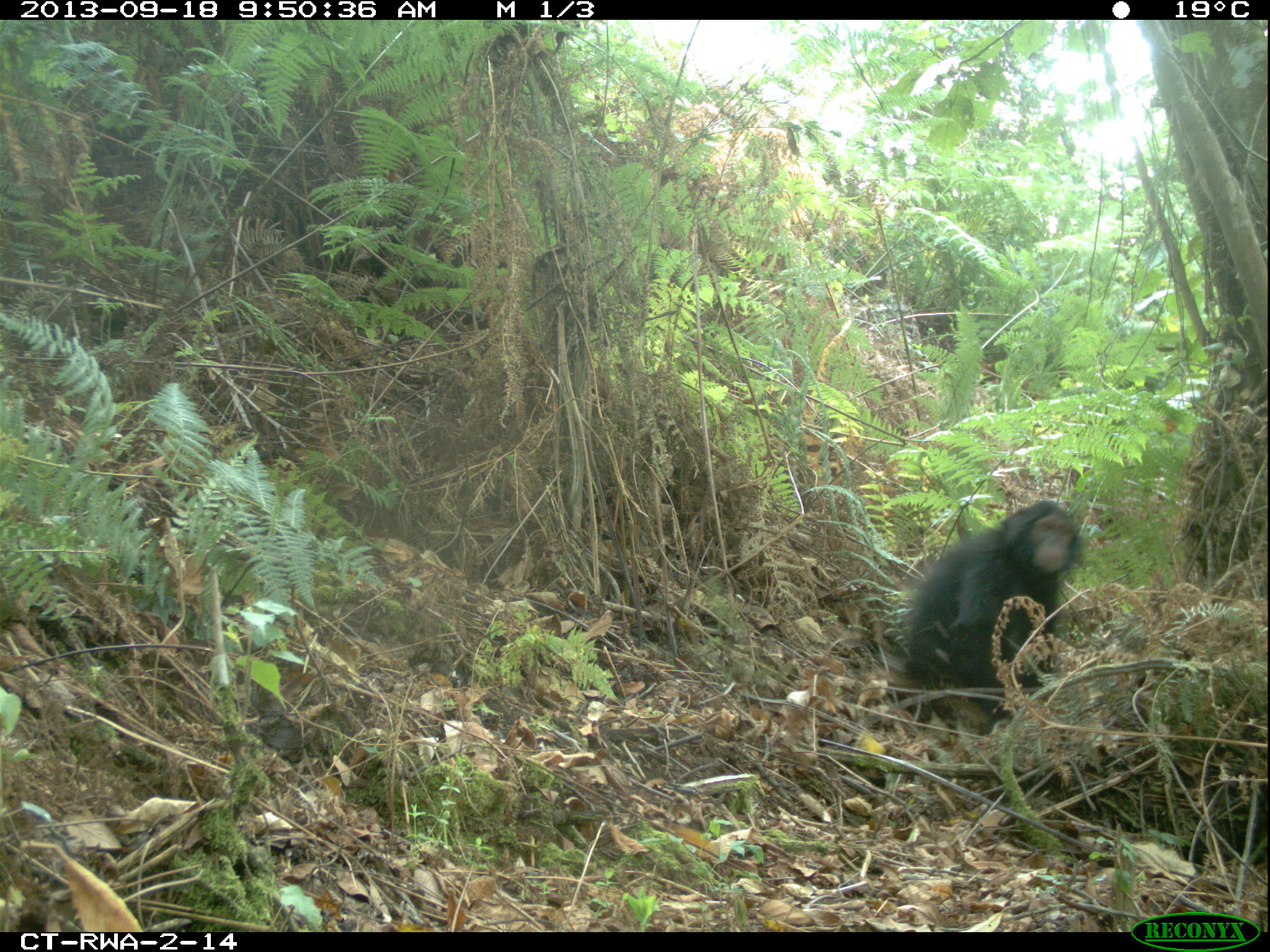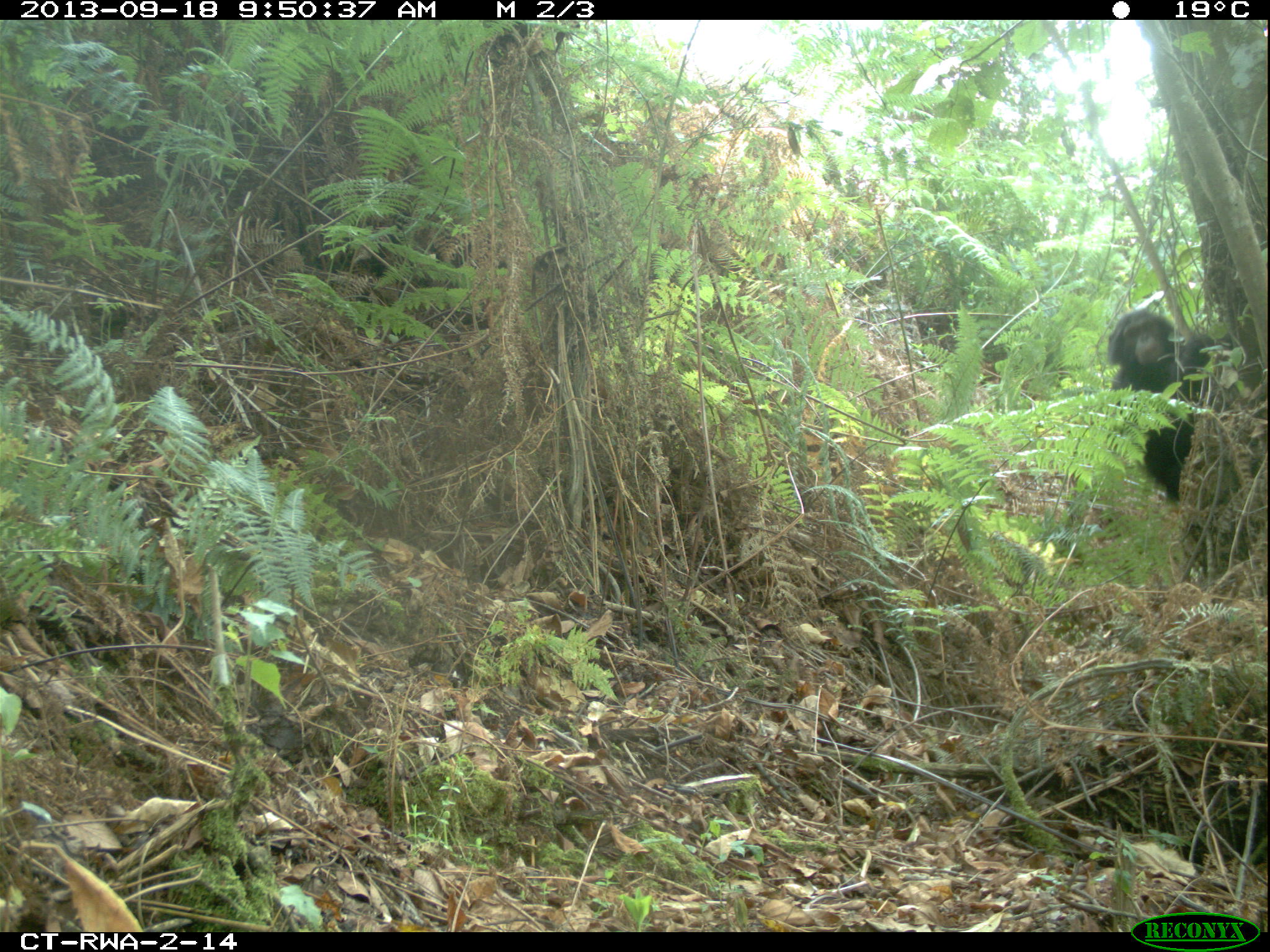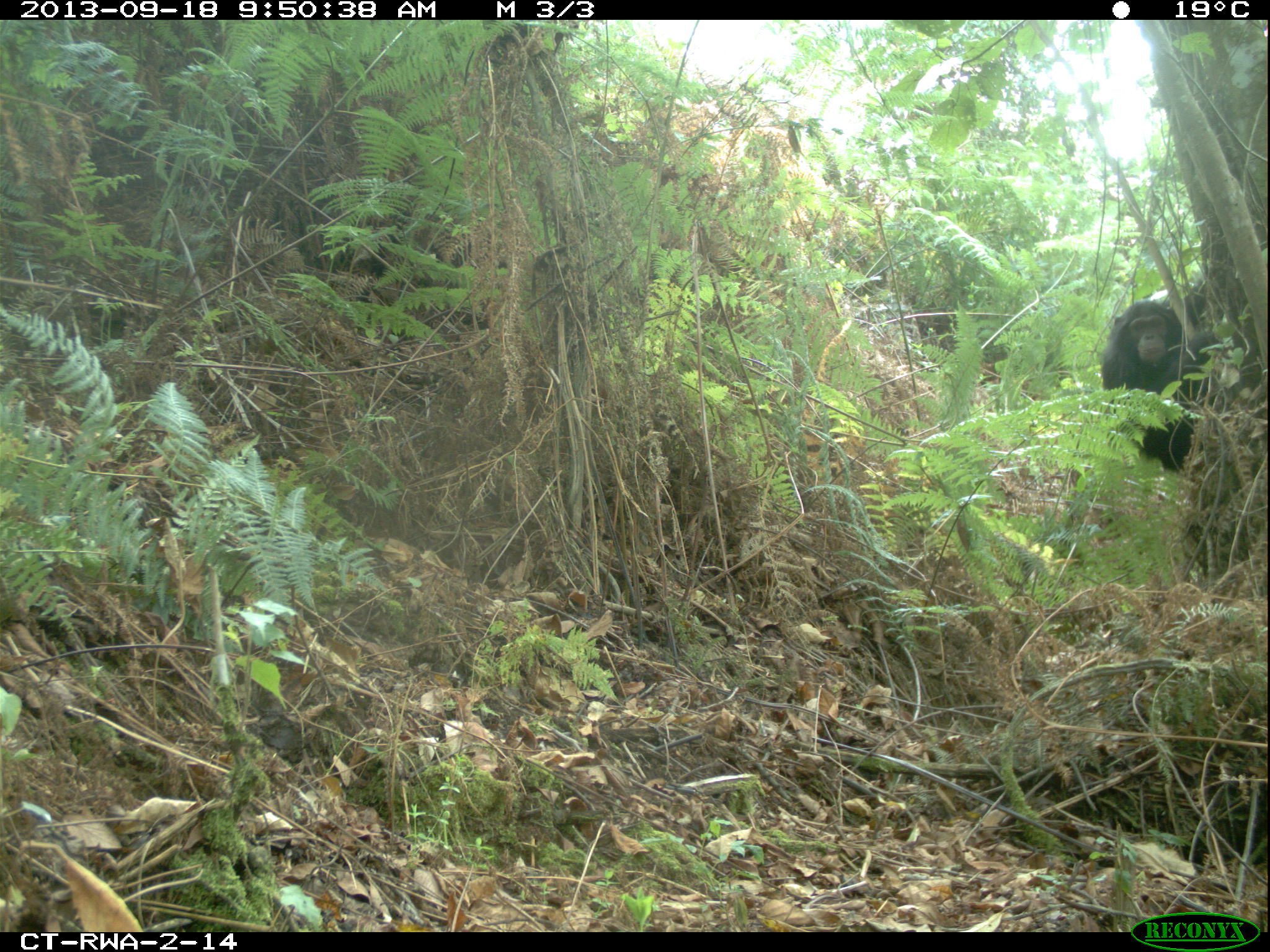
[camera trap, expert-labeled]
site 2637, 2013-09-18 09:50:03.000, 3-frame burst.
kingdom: Animalia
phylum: Chordata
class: Mammalia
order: Primates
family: Hominidae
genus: Pan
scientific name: Pan troglodytes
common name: chimpanzee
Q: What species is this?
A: Pan troglodytes (chimpanzee).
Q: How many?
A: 1.